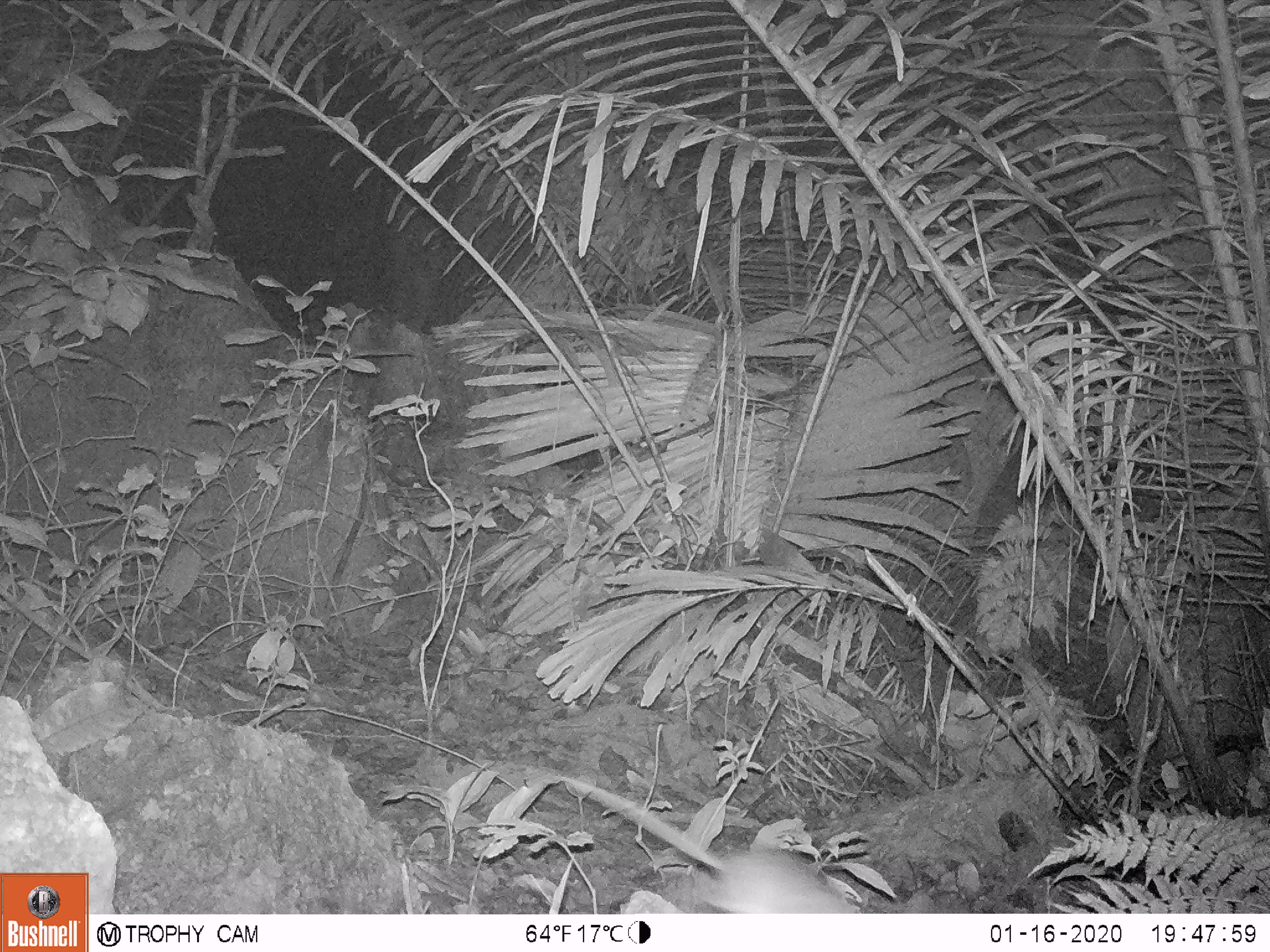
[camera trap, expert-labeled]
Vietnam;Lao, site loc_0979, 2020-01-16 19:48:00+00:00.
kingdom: Animalia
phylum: Chordata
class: Mammalia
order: Rodentia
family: Muridae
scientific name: Muridae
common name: old-world mice and rats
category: unidentified murid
Unidentified murid (old-world mice and rats) (Muridae). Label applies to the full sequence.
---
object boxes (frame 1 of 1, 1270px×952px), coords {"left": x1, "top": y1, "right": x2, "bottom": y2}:
unidentified murid: {"left": 532, "top": 769, "right": 860, "bottom": 914}